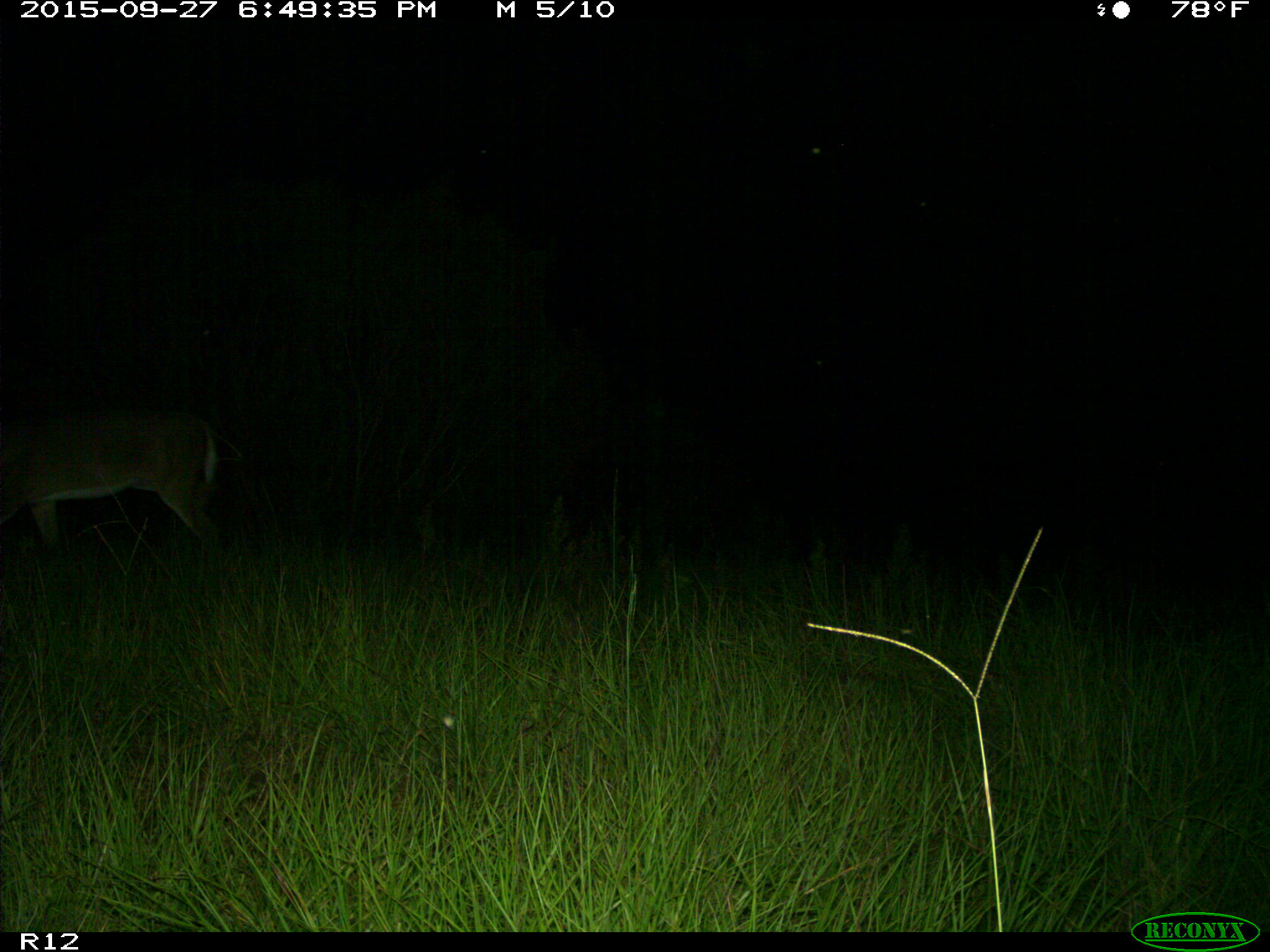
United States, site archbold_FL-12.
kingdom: Animalia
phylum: Chordata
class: Mammalia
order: Artiodactyla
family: Cervidae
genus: Odocoileus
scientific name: Odocoileus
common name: deer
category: unidentified deer